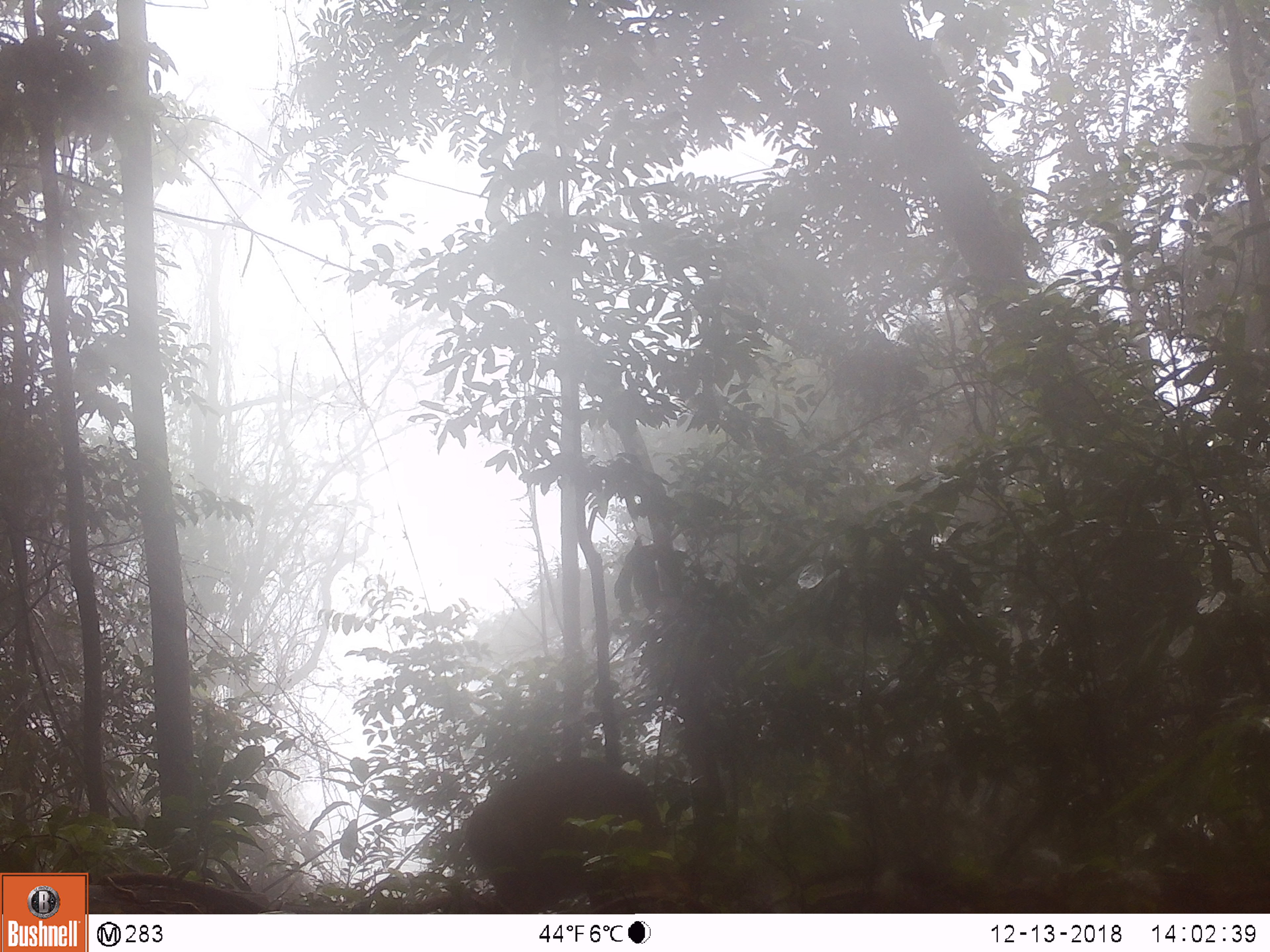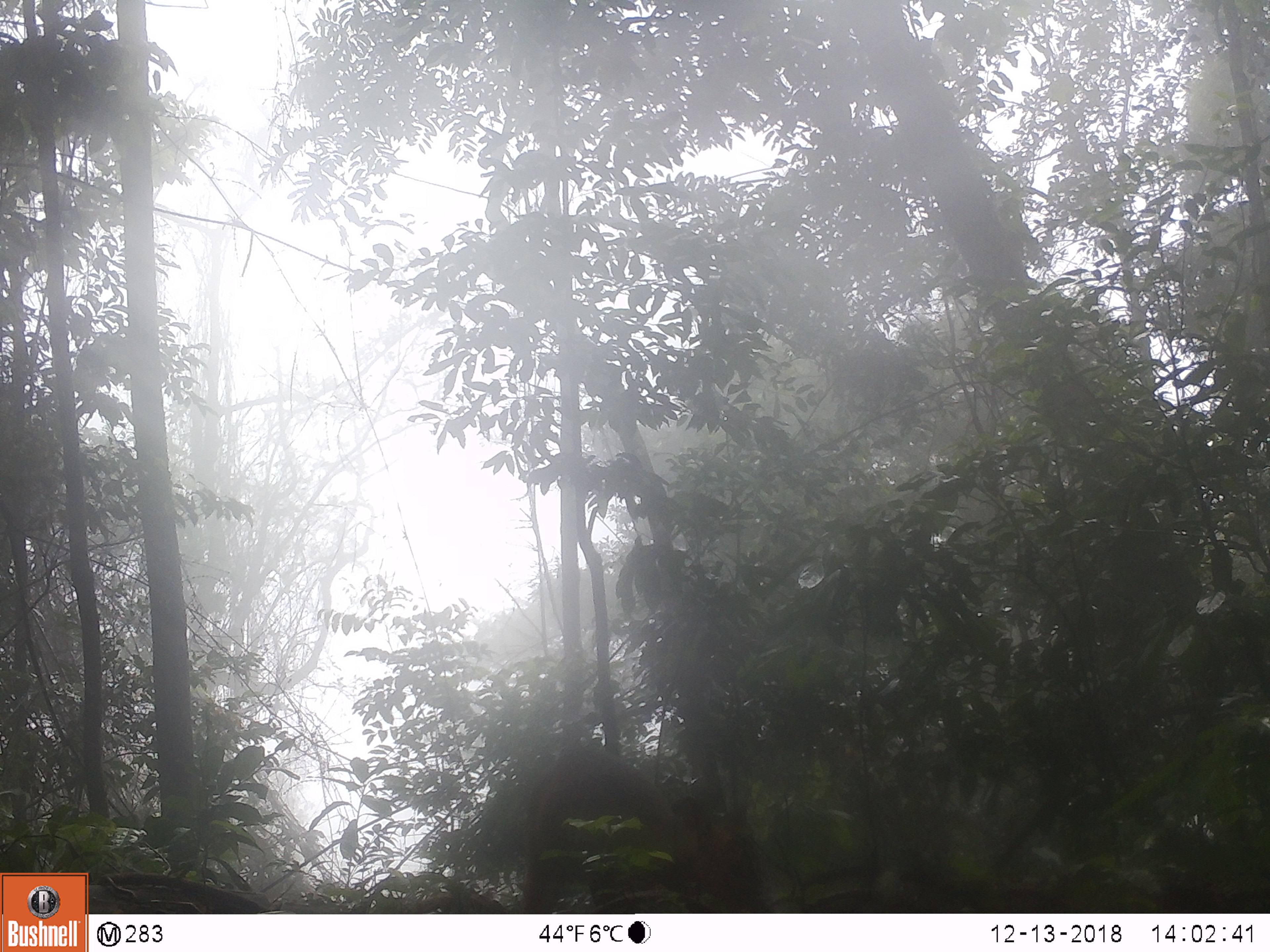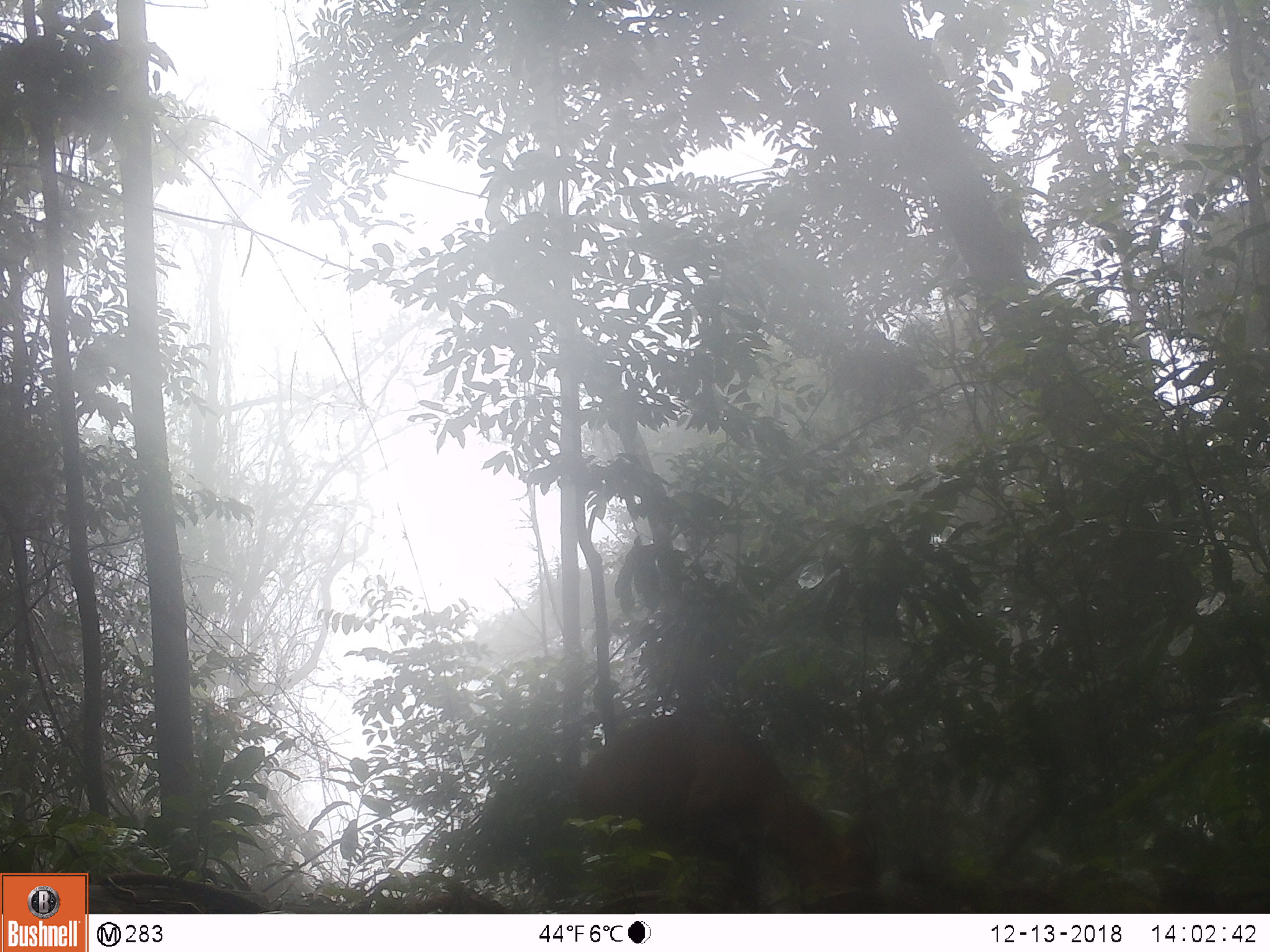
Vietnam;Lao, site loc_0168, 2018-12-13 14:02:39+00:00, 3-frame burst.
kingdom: Animalia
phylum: Chordata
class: Mammalia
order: Artiodactyla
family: Cervidae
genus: Muntiacus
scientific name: Muntiacus vuquangensis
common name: large-antlered muntjac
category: large antlered muntjac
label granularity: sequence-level